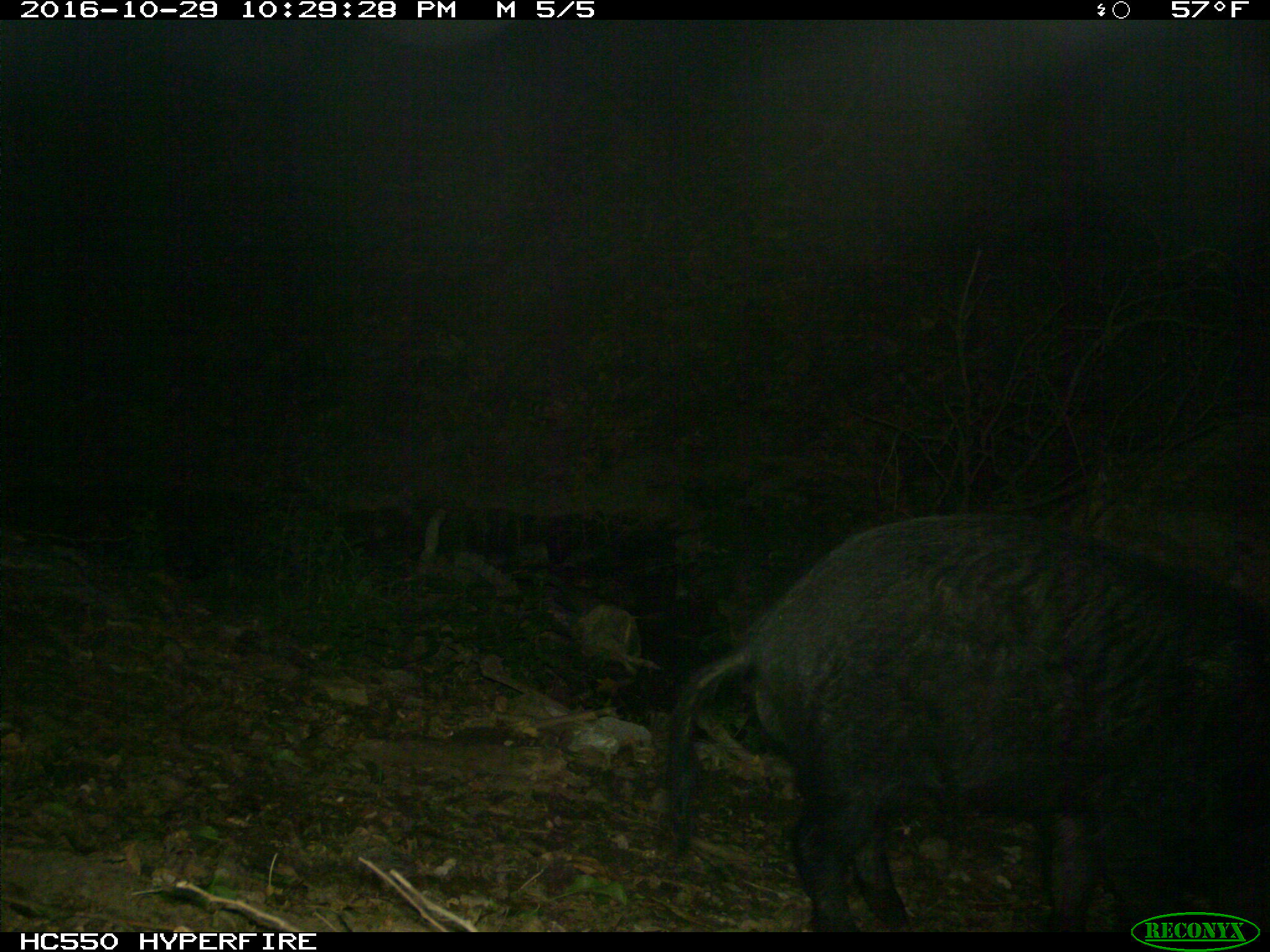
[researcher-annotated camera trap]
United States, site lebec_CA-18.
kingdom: Animalia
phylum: Chordata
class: Mammalia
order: Artiodactyla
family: Suidae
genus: Sus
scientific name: Sus scrofa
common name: wild boar